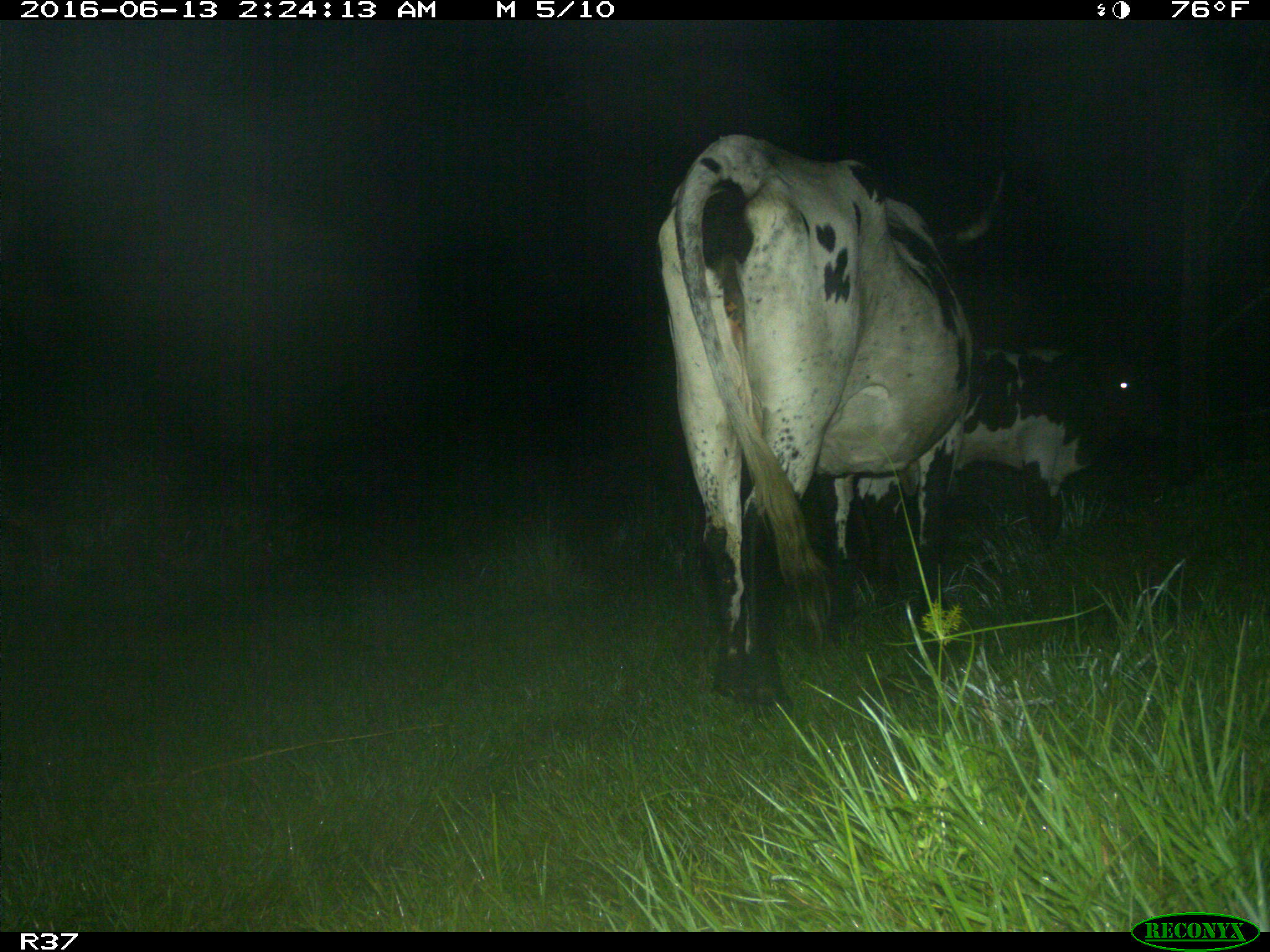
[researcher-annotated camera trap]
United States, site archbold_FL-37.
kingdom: Animalia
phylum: Chordata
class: Mammalia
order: Artiodactyla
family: Bovidae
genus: Bos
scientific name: Bos taurus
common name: domestic cow